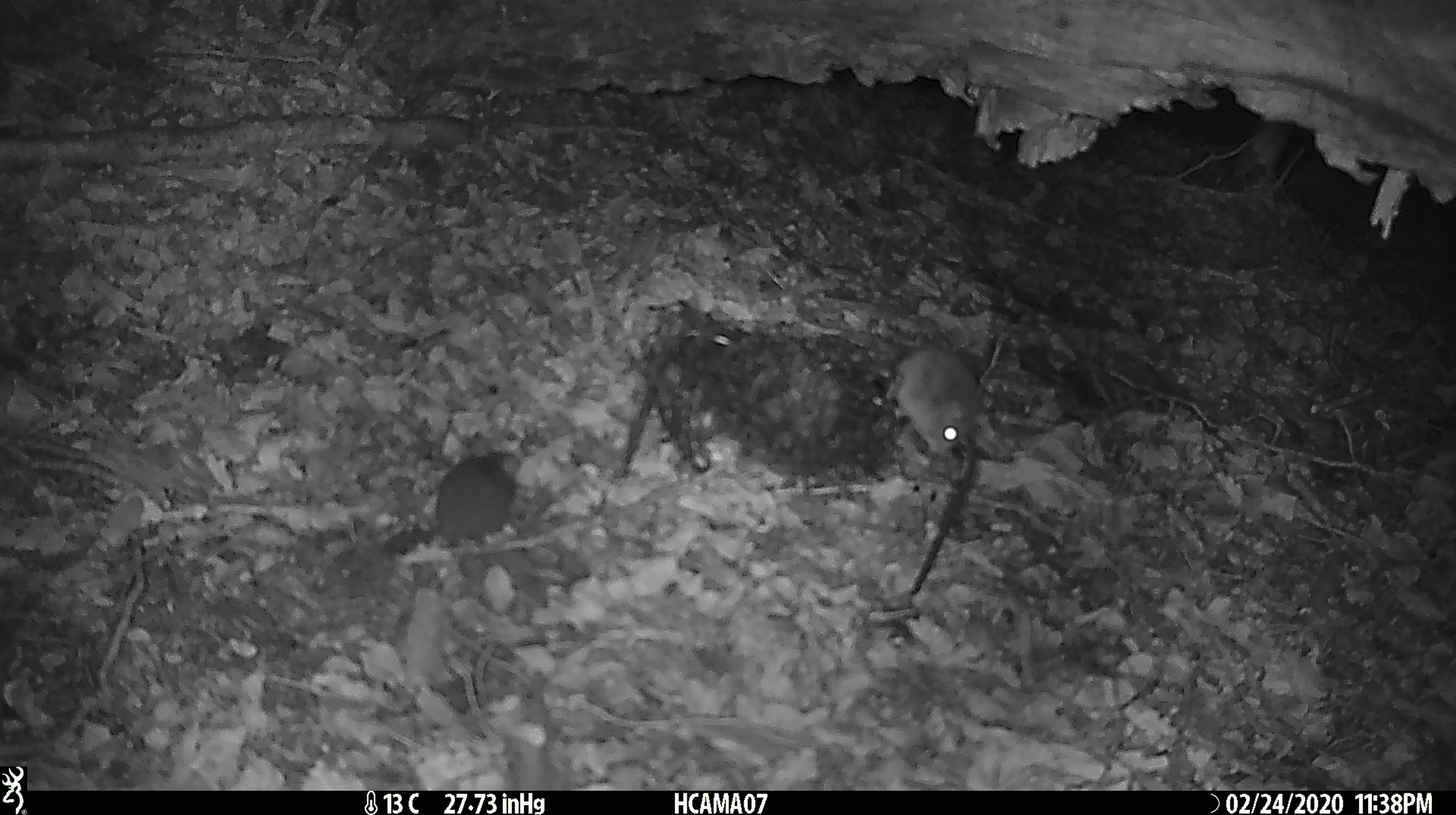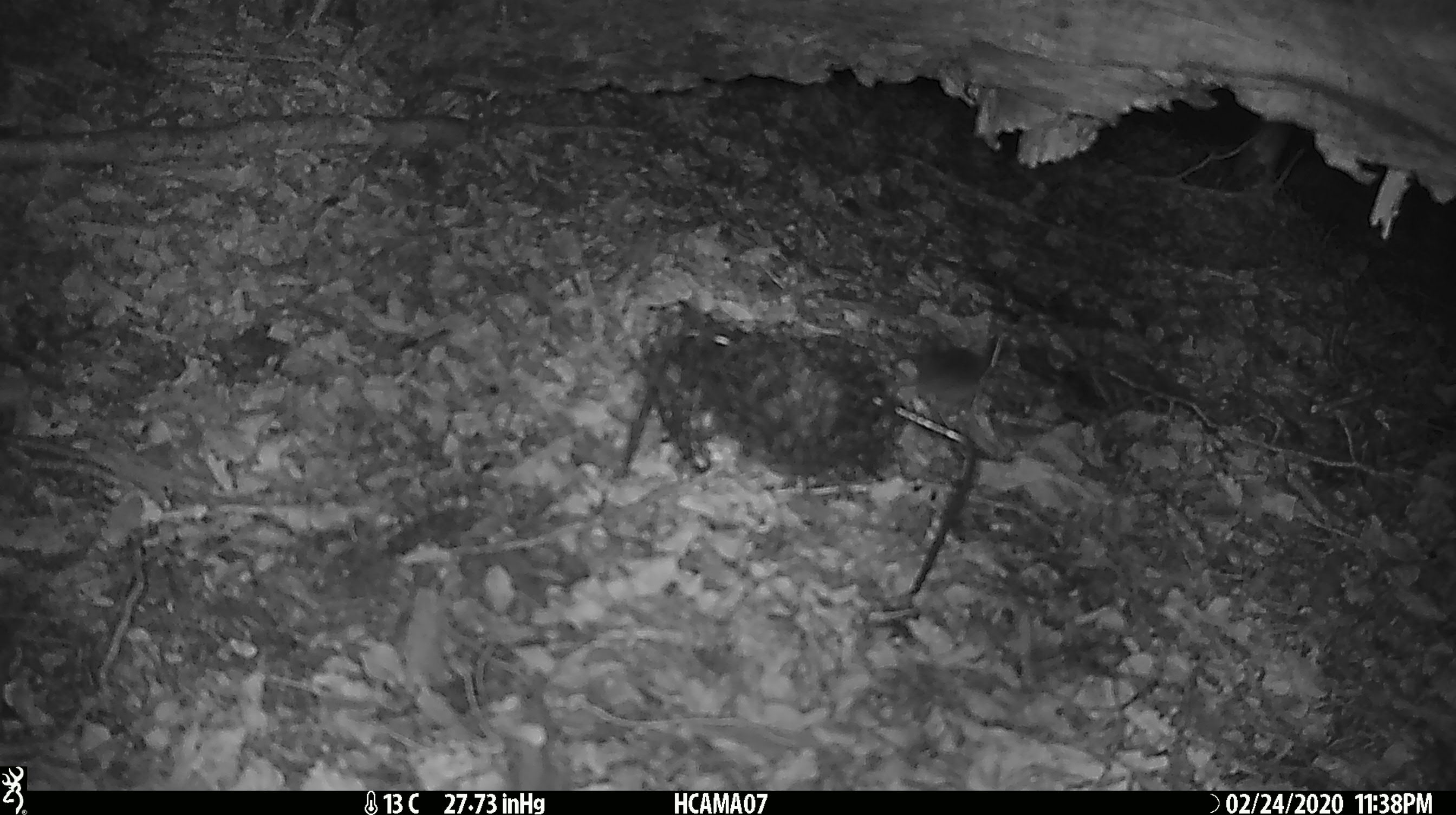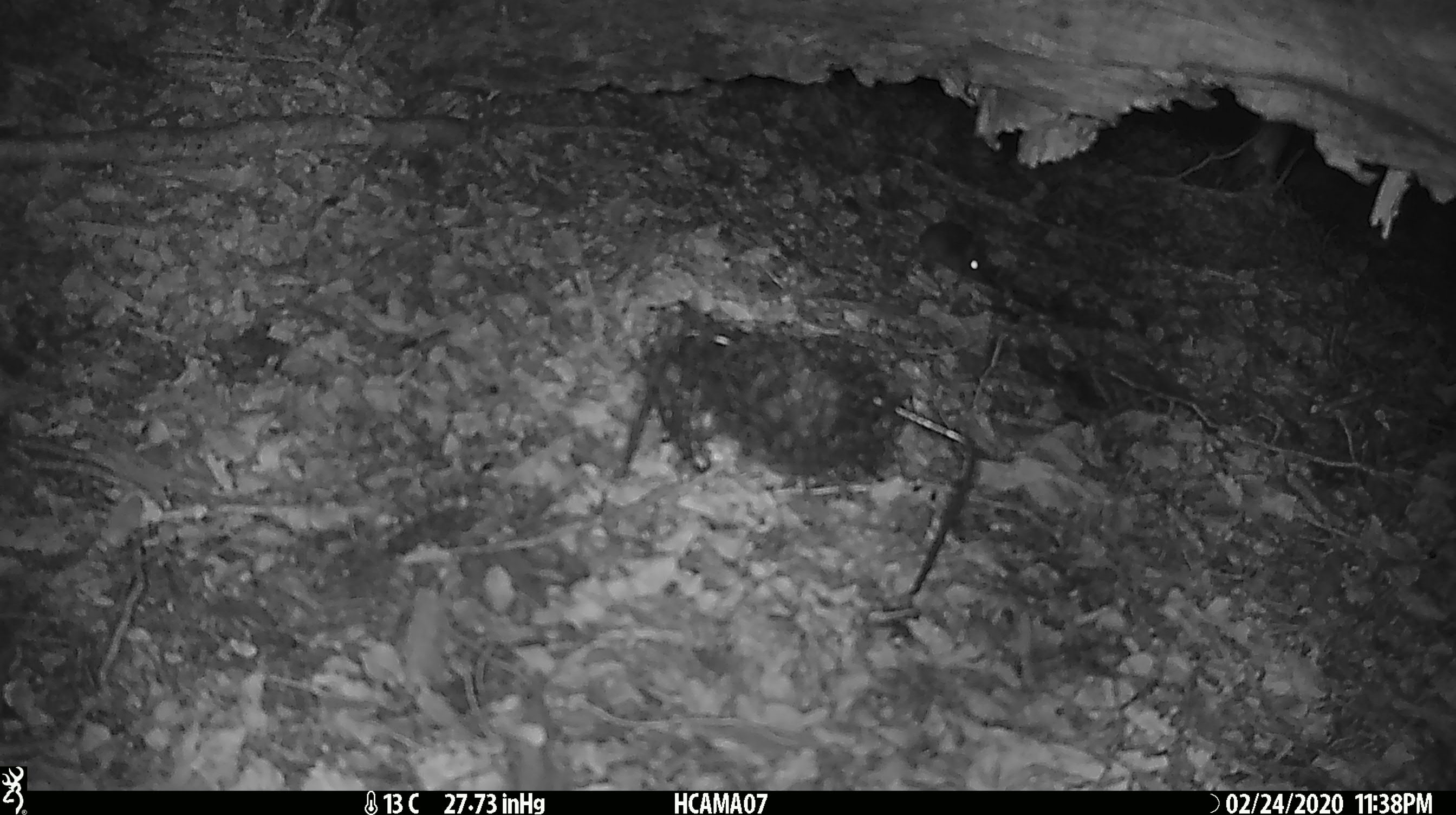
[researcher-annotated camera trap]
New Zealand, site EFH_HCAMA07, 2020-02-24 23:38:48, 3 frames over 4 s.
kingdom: Animalia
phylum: Chordata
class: Mammalia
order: Rodentia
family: Muridae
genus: Mus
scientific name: Mus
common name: mouse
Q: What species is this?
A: Mouse (Mus).